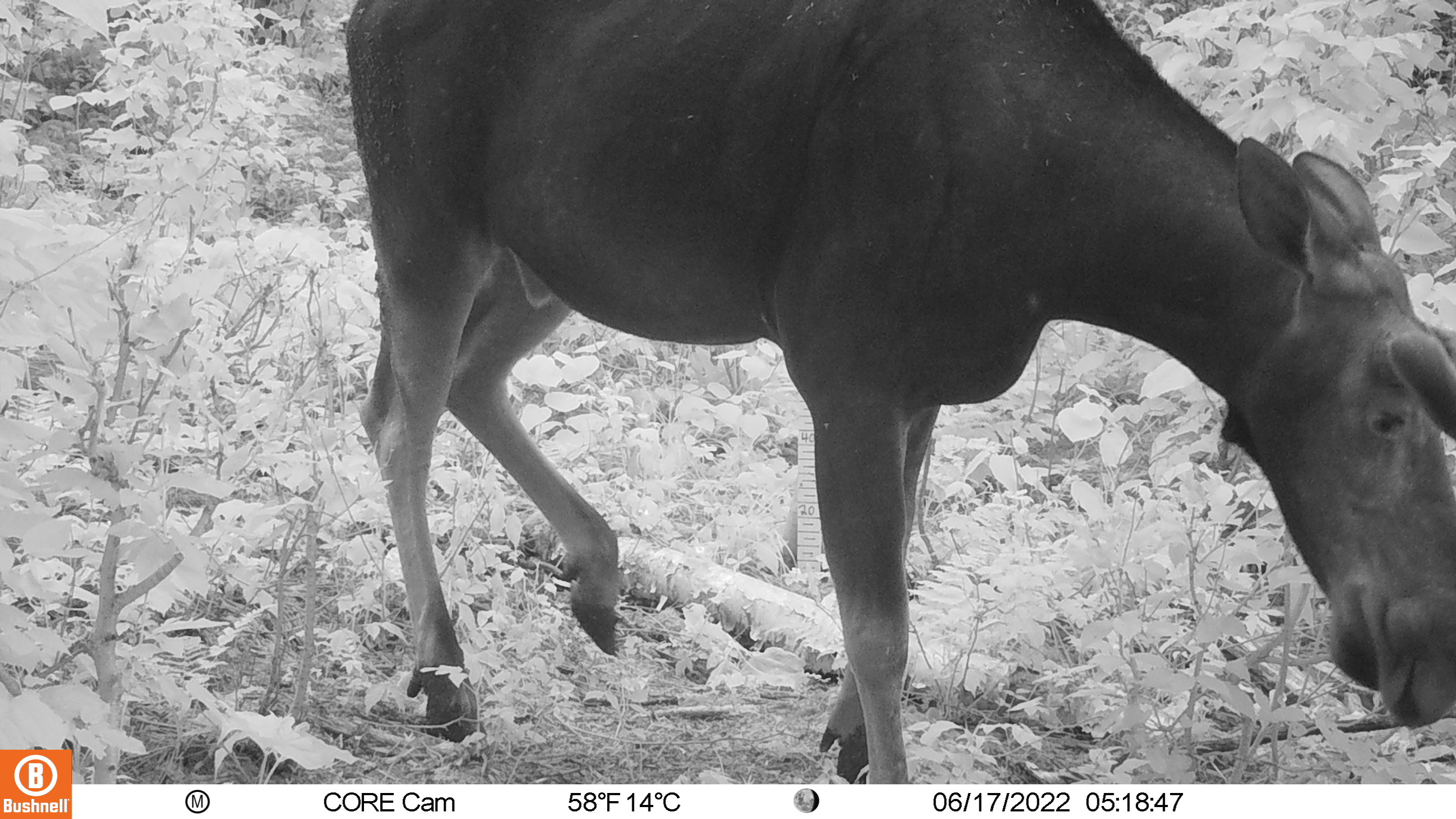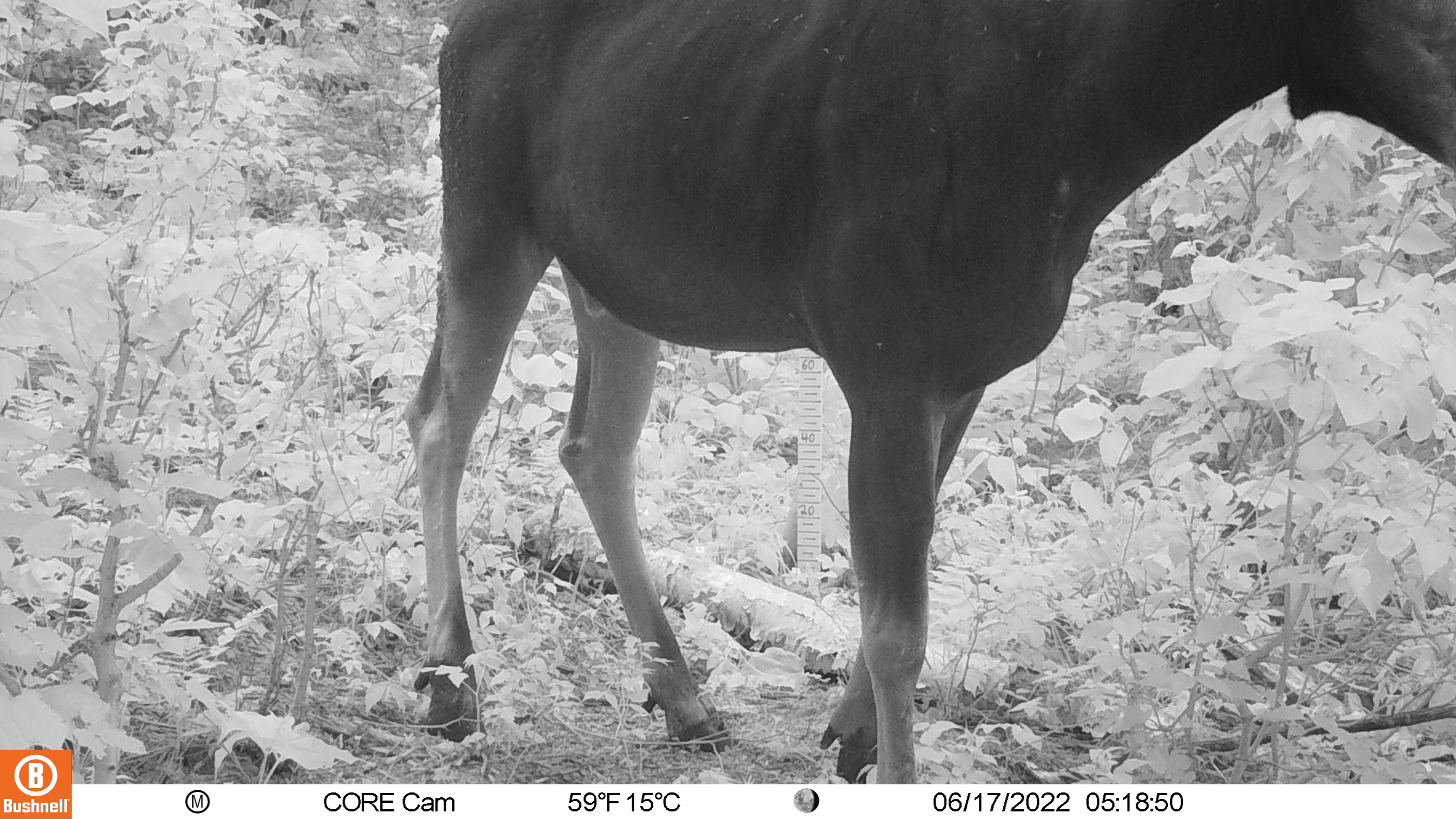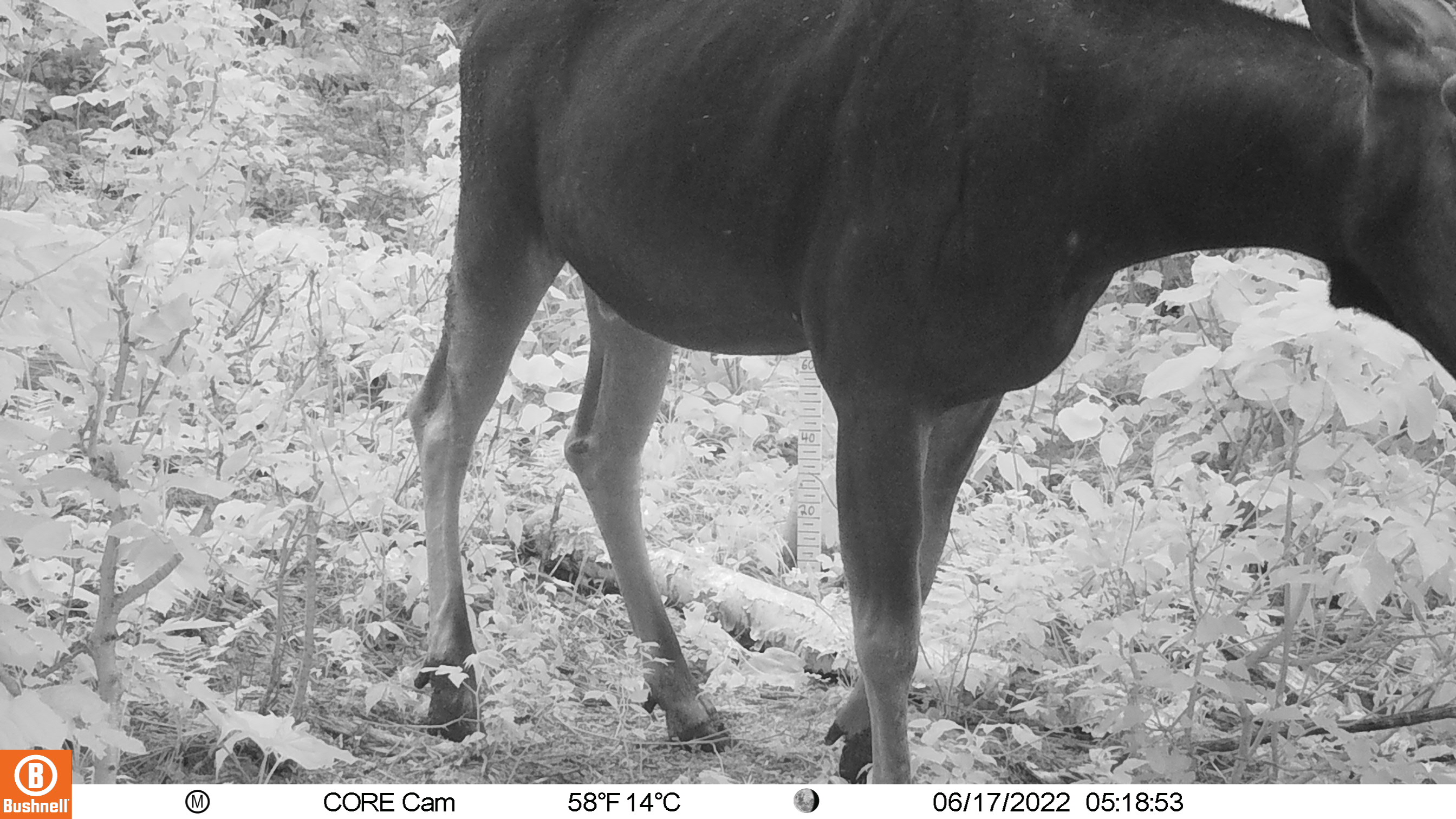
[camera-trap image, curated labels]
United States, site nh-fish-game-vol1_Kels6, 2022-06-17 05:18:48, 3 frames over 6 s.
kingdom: Animalia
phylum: Chordata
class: Mammalia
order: Artiodactyla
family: Cervidae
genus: Alces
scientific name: Alces alces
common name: moose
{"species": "moose (Alces alces)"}